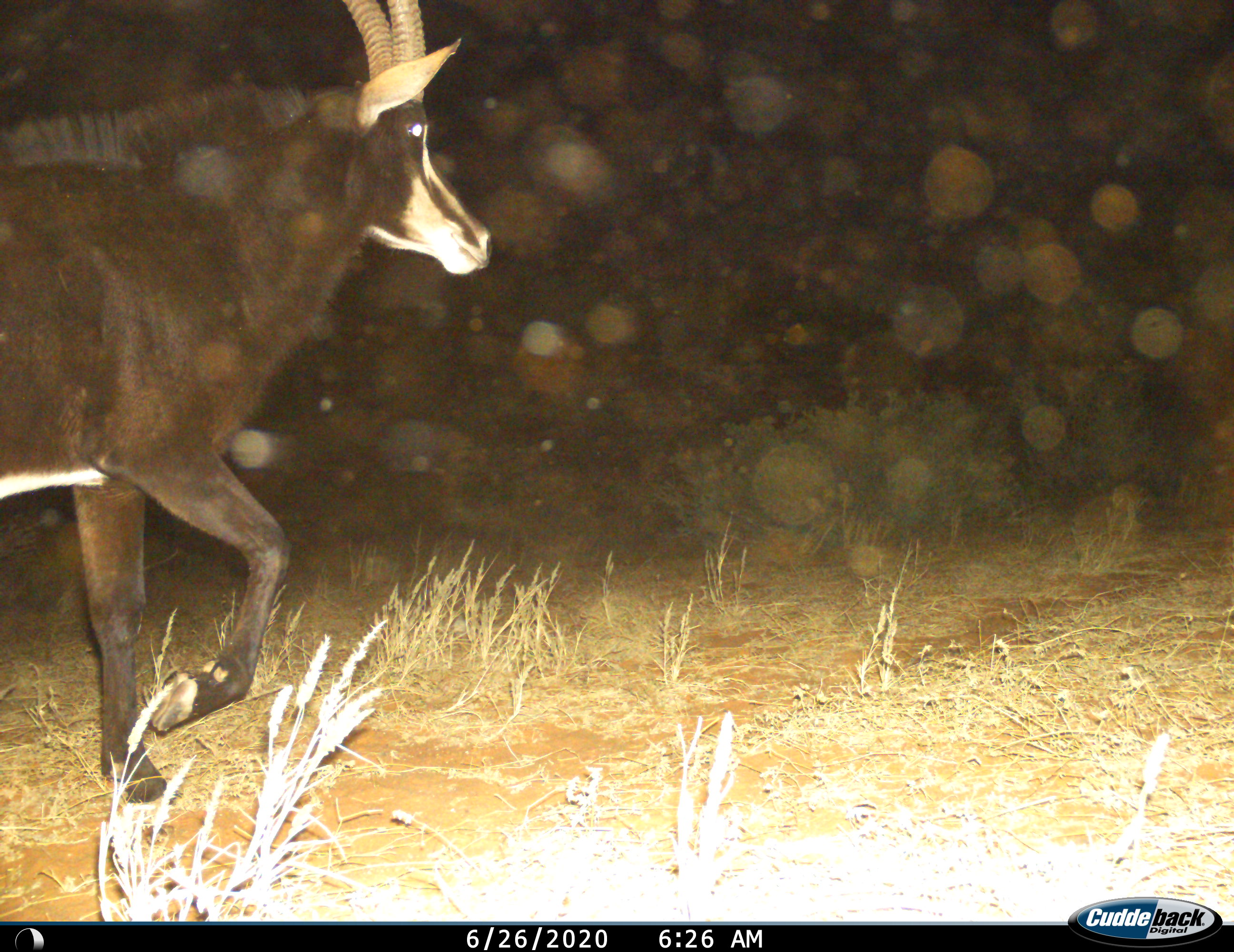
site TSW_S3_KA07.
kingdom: Animalia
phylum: Chordata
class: Mammalia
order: Artiodactyla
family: Bovidae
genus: Hippotragus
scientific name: Hippotragus niger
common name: sable antelope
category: sable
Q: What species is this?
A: Sable (sable antelope) (Hippotragus niger).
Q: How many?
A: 1.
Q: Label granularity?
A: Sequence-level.